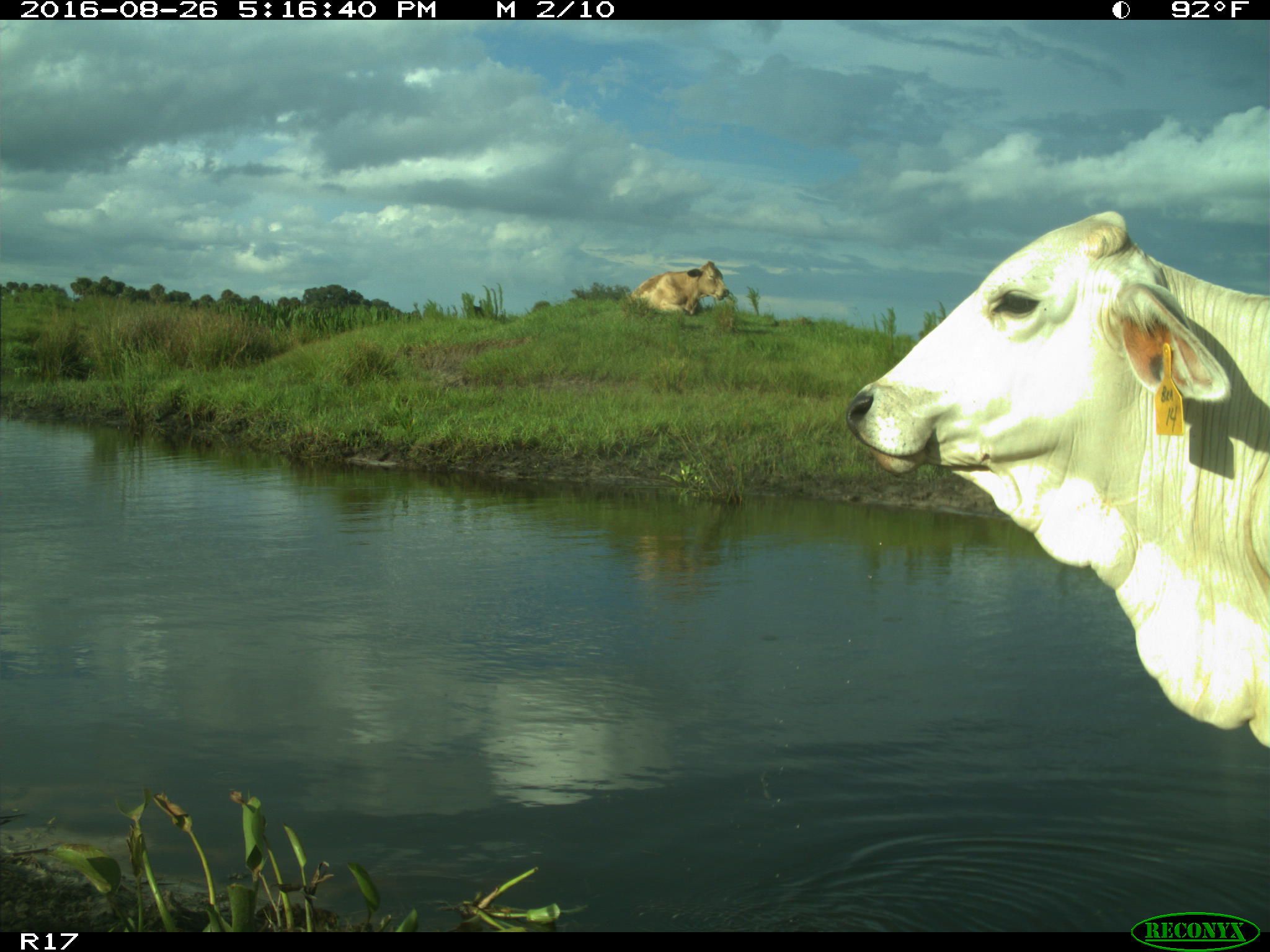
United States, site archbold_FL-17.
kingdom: Animalia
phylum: Chordata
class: Mammalia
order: Artiodactyla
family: Bovidae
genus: Bos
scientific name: Bos taurus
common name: domestic cow